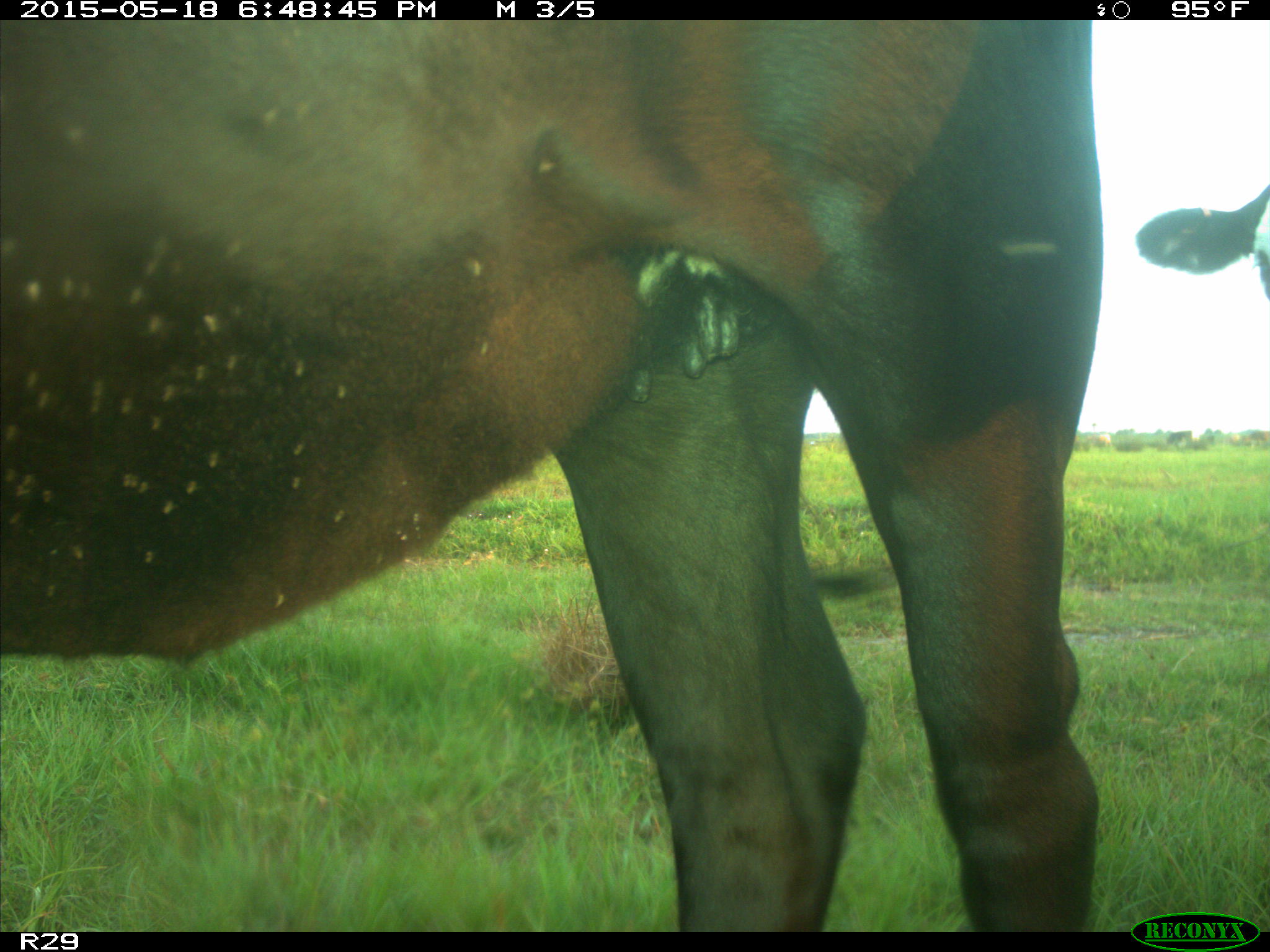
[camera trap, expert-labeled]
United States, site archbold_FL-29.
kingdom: Animalia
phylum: Chordata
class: Mammalia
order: Artiodactyla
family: Bovidae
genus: Bos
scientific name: Bos taurus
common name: domestic cow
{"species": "Bos taurus (domestic cow)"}